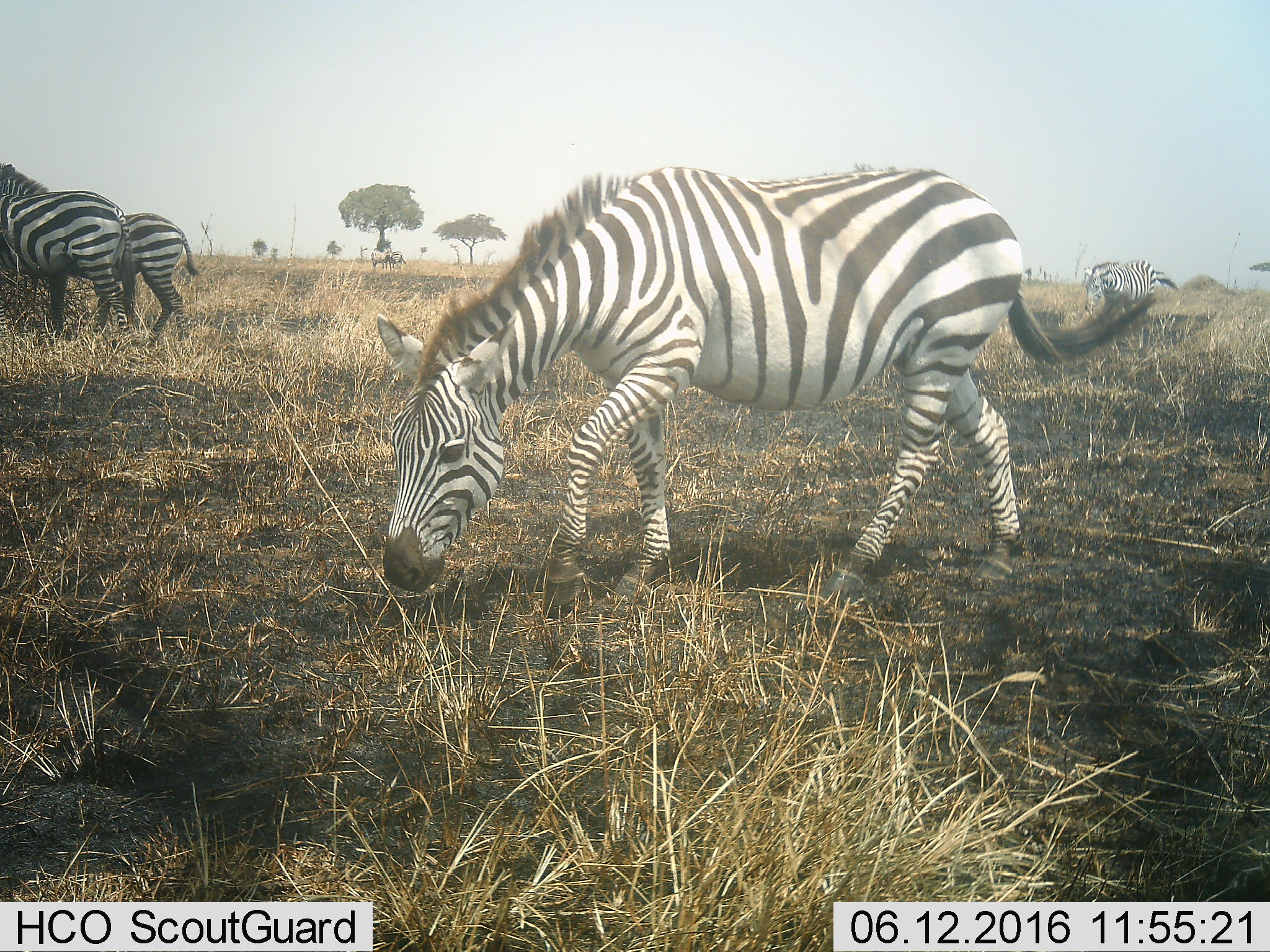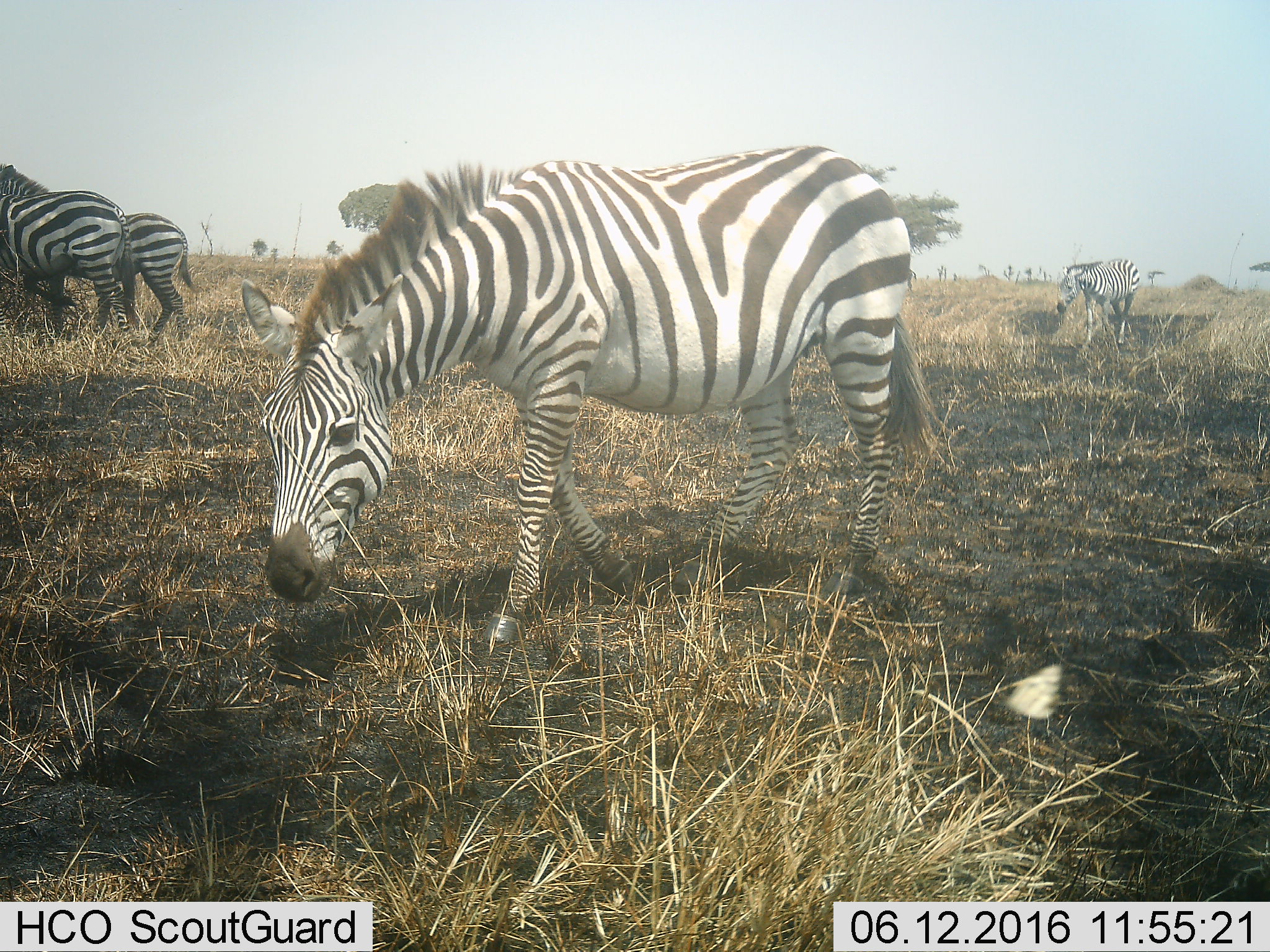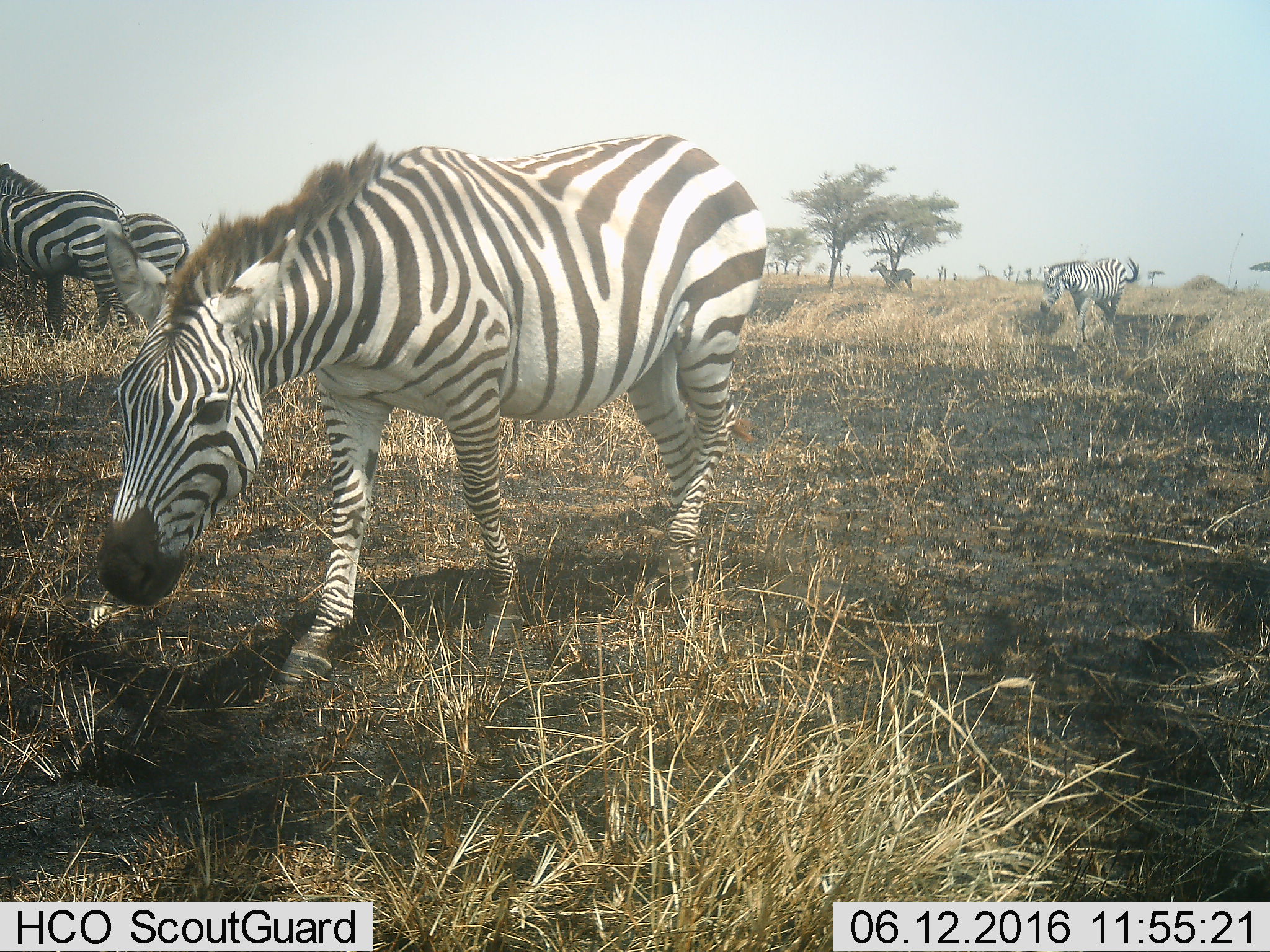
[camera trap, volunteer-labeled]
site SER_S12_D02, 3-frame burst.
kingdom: Animalia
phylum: Chordata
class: Mammalia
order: Perissodactyla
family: Equidae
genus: Equus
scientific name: Equus quagga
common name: plains zebra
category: zebraplains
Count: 6.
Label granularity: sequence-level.